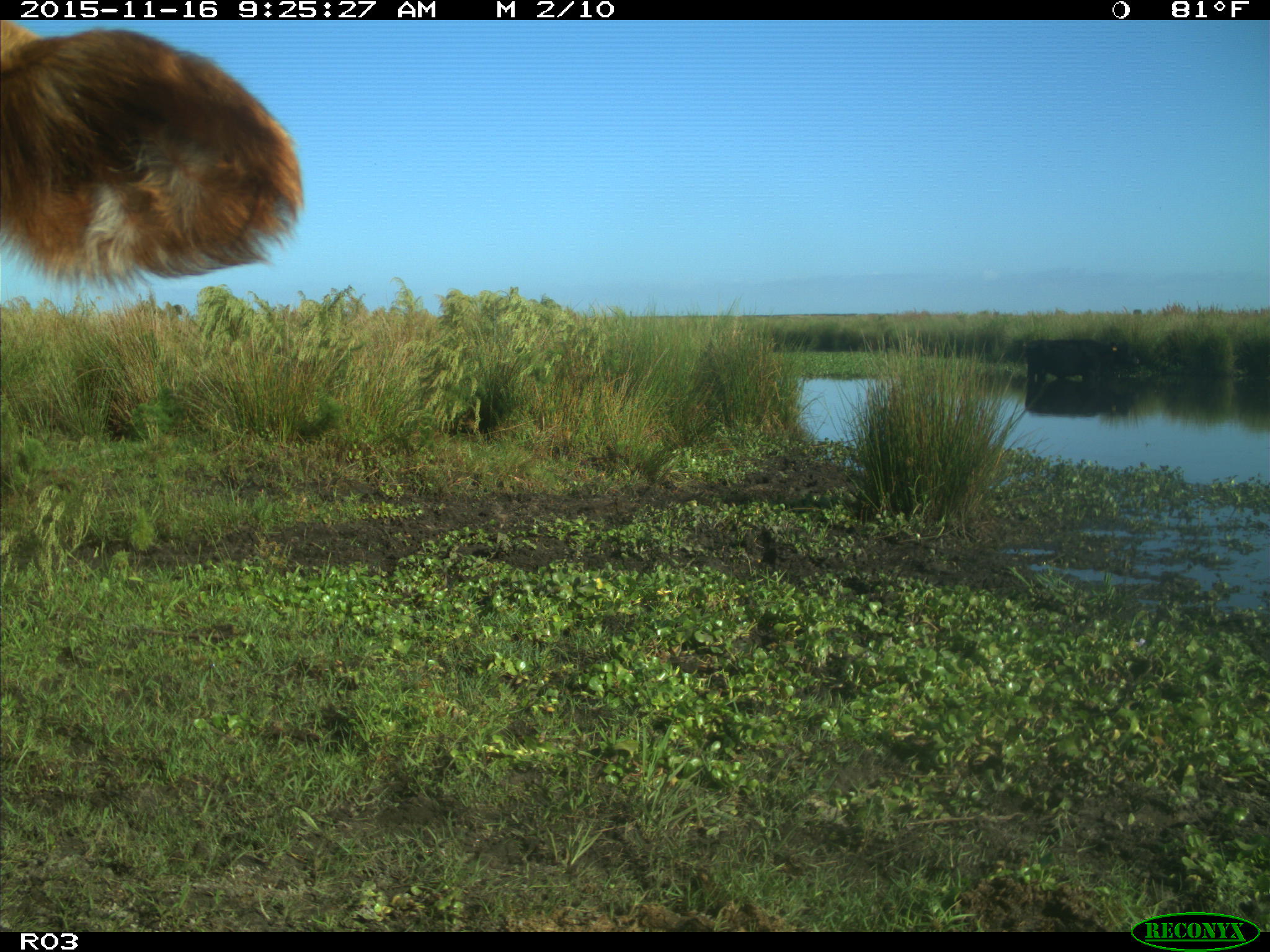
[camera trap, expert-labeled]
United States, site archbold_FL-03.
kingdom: Animalia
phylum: Chordata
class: Mammalia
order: Artiodactyla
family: Bovidae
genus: Bos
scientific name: Bos taurus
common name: domestic cow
Bos taurus (domestic cow).